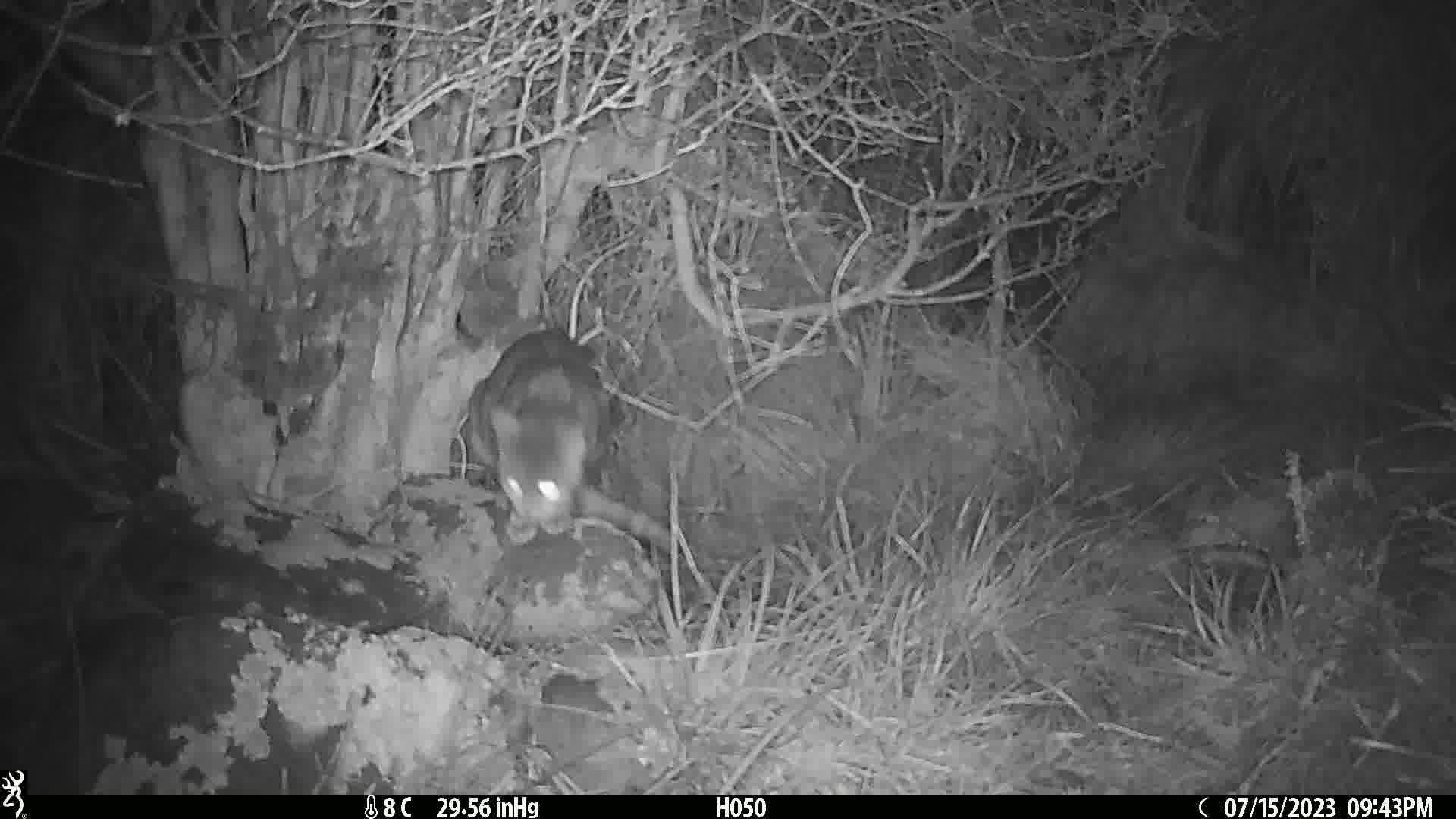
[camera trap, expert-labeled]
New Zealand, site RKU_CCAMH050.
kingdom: Animalia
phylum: Chordata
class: Mammalia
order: Carnivora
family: Felidae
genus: Felis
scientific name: Felis catus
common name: domestic cat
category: cat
Cat (domestic cat) (Felis catus).